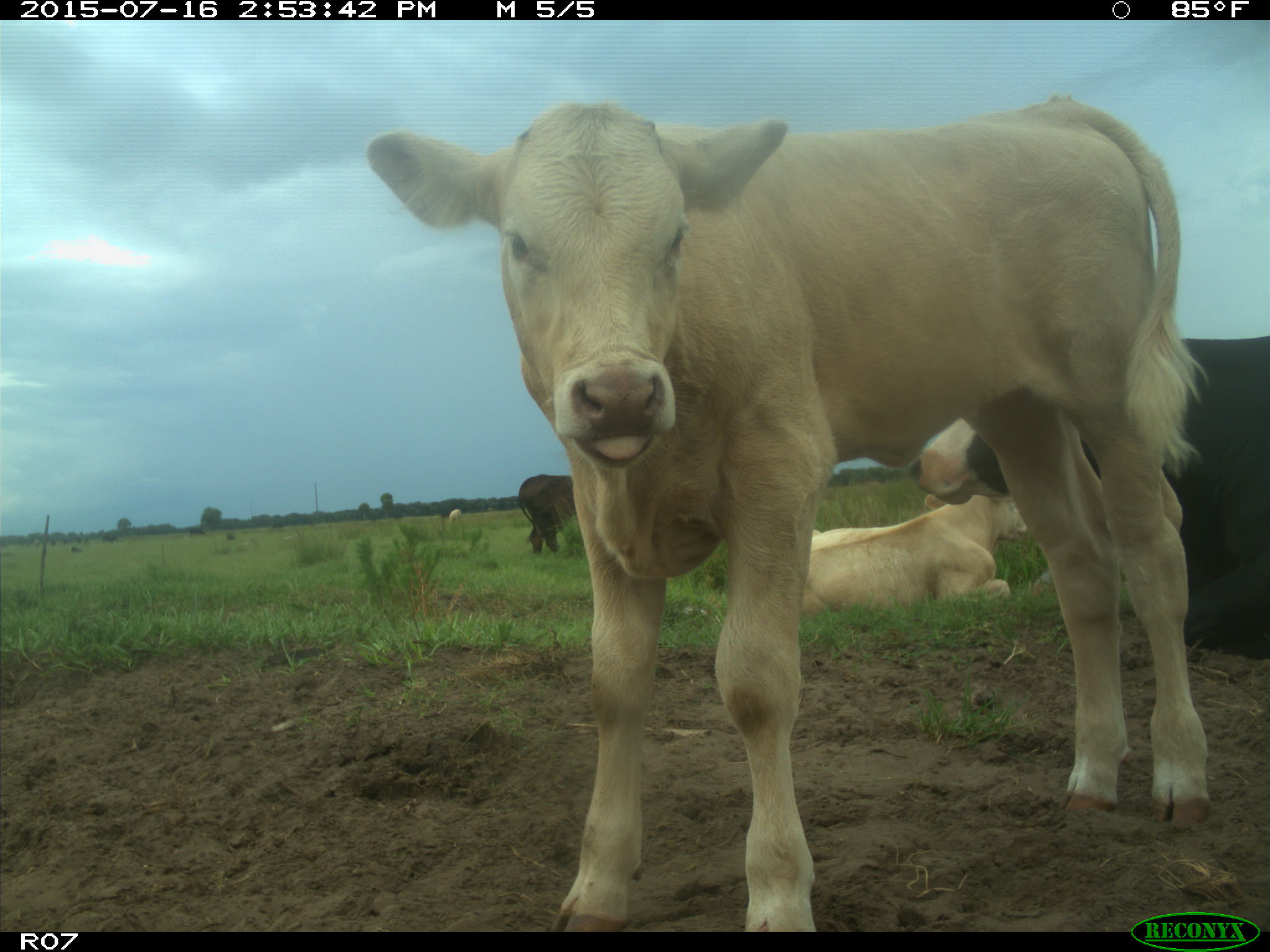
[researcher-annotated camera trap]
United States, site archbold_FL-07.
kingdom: Animalia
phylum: Chordata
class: Mammalia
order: Artiodactyla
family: Bovidae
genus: Bos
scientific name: Bos taurus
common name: domestic cow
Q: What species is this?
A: Bos taurus (domestic cow).